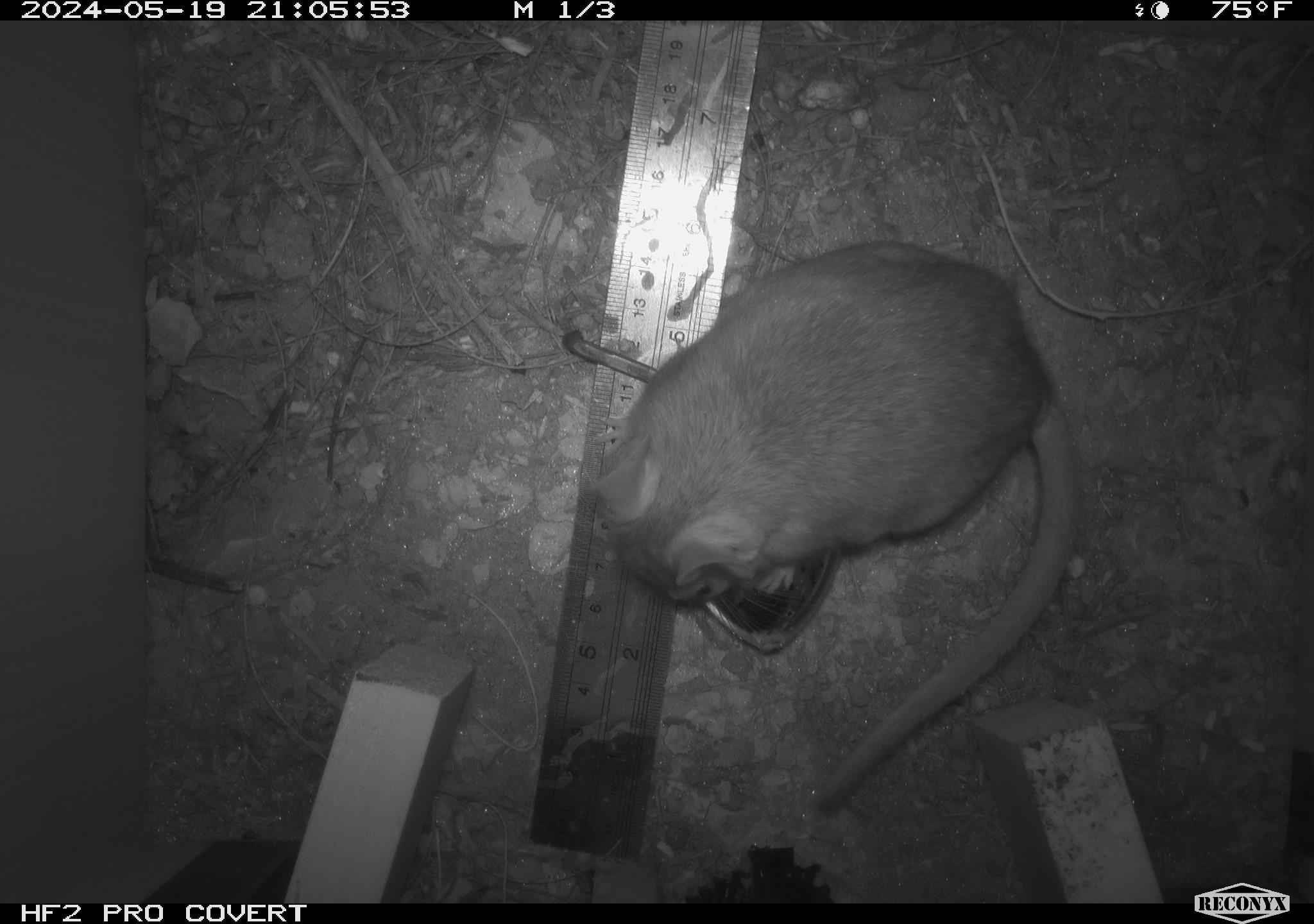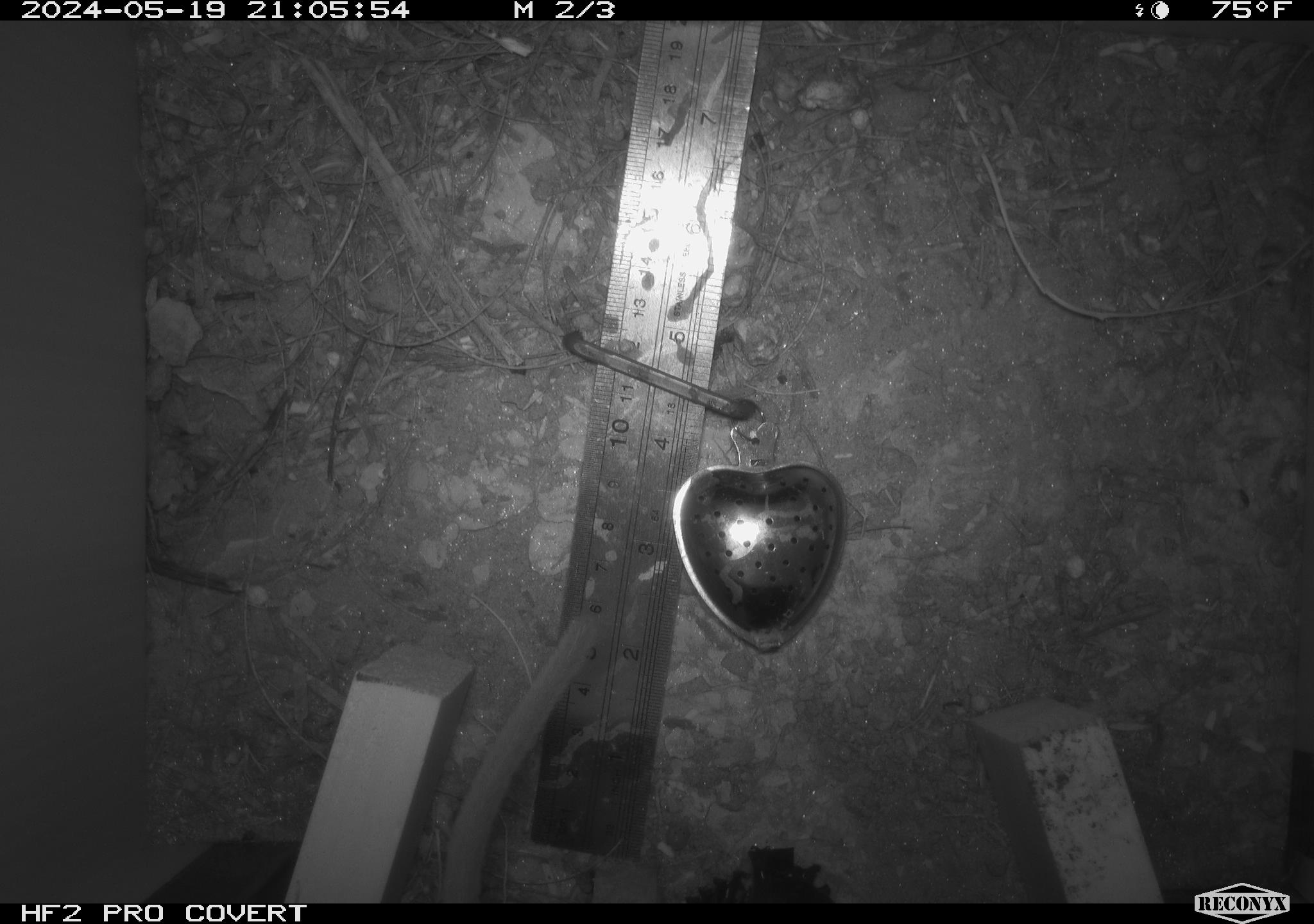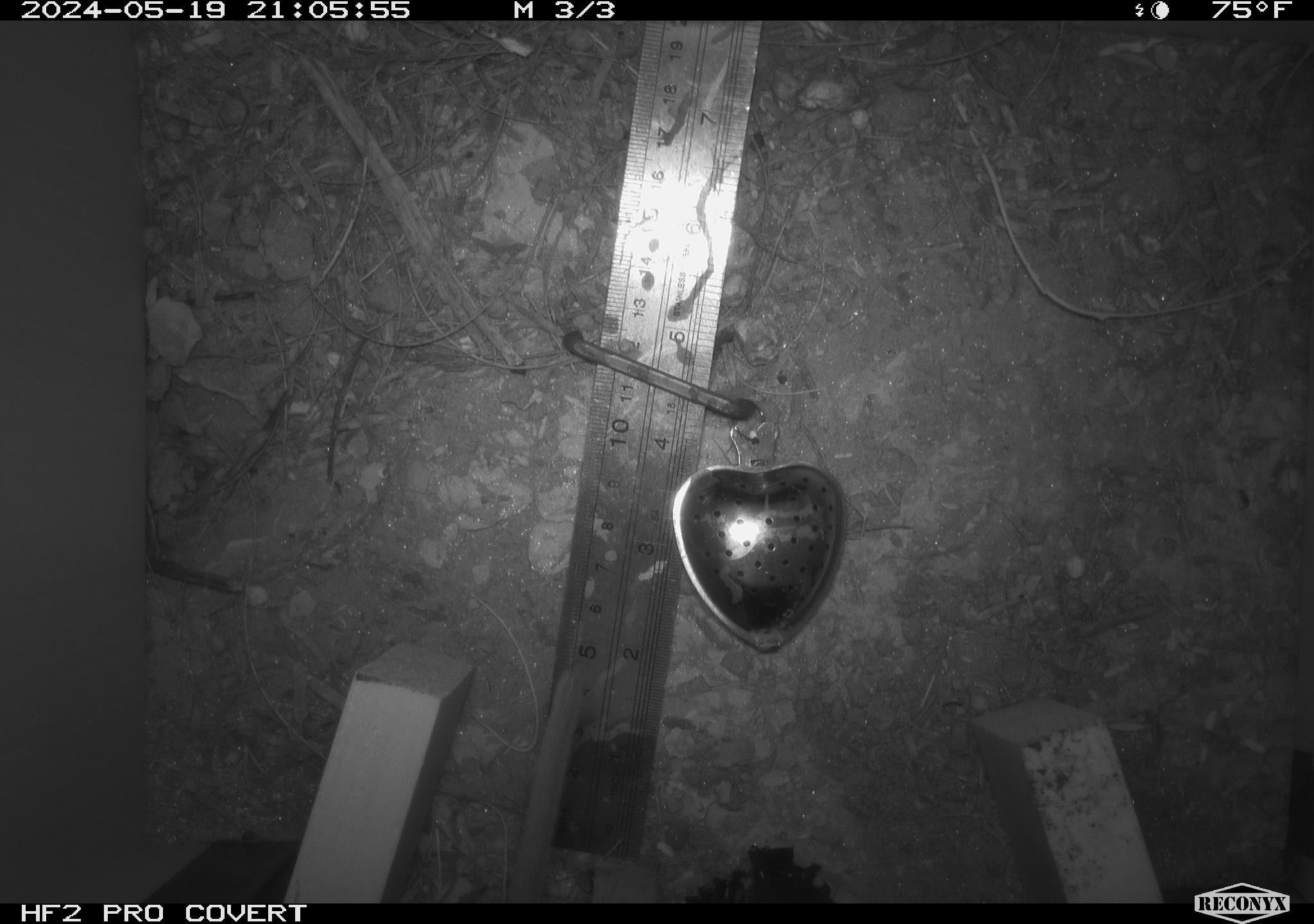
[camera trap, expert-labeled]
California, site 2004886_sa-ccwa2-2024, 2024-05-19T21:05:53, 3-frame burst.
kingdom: Animalia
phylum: Chordata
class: Mammalia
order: Rodentia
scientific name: Rodentia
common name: woodrat or rat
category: woodrat or rat species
Woodrat or rat species (woodrat or rat) (Rodentia).